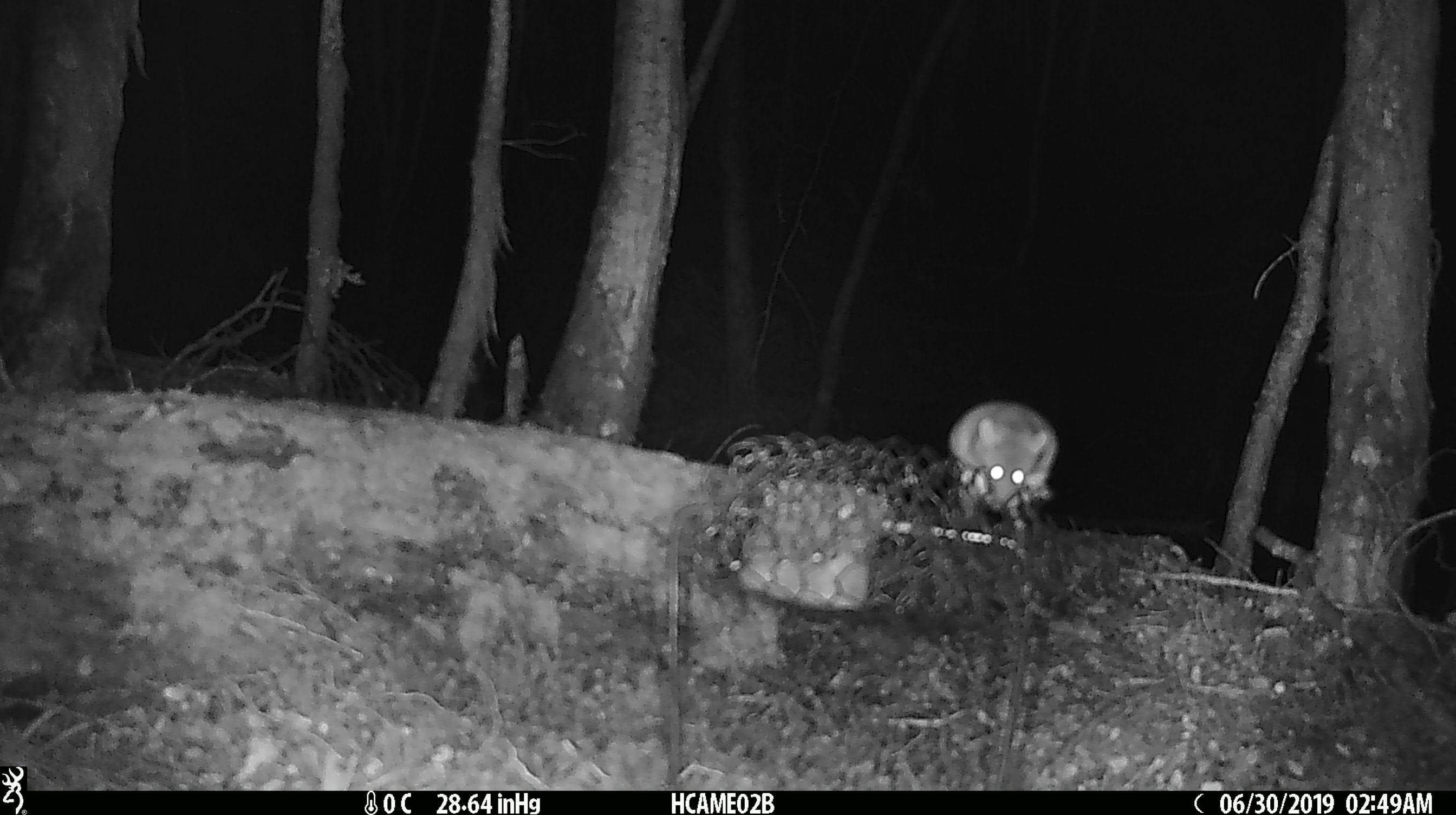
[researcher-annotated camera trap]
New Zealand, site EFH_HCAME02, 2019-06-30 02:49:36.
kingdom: Animalia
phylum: Chordata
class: Mammalia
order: Rodentia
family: Muridae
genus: Mus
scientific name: Mus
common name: mouse